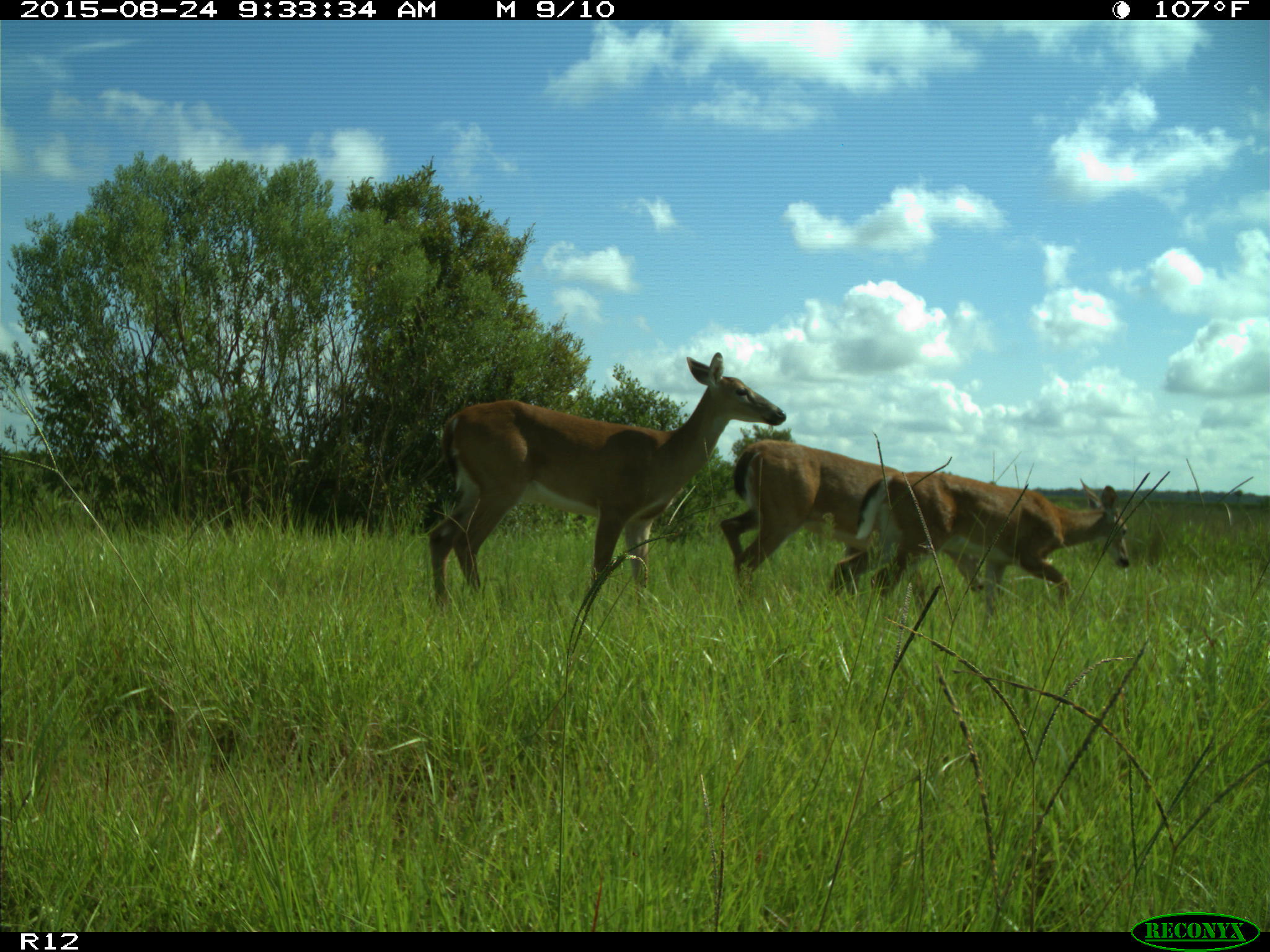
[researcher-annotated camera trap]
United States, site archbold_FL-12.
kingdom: Animalia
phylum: Chordata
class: Mammalia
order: Artiodactyla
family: Cervidae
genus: Odocoileus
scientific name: Odocoileus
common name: deer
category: unidentified deer